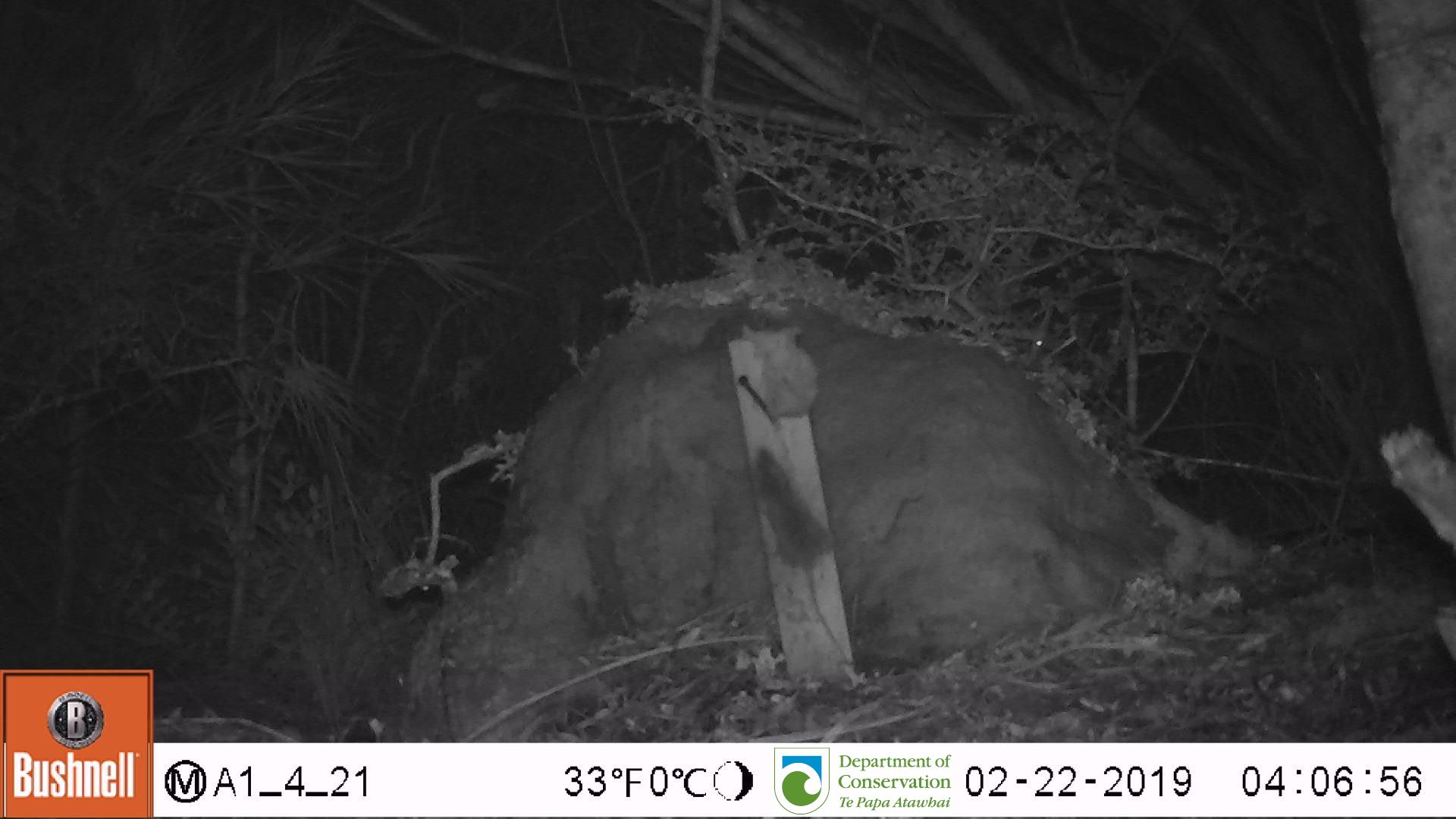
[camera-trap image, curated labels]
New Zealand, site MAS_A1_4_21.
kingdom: Animalia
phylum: Chordata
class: Mammalia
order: Rodentia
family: Muridae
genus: Mus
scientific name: Mus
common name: mouse